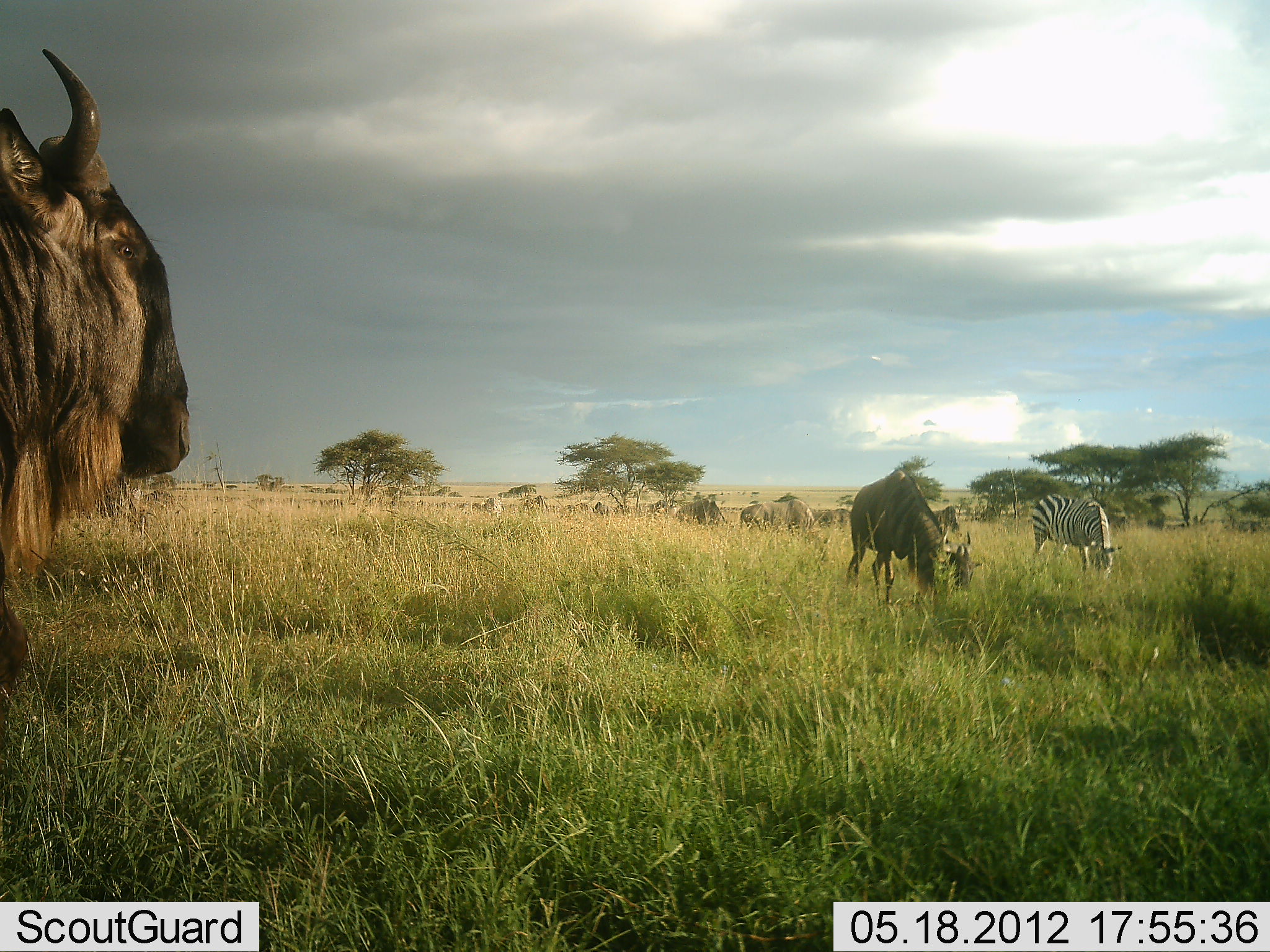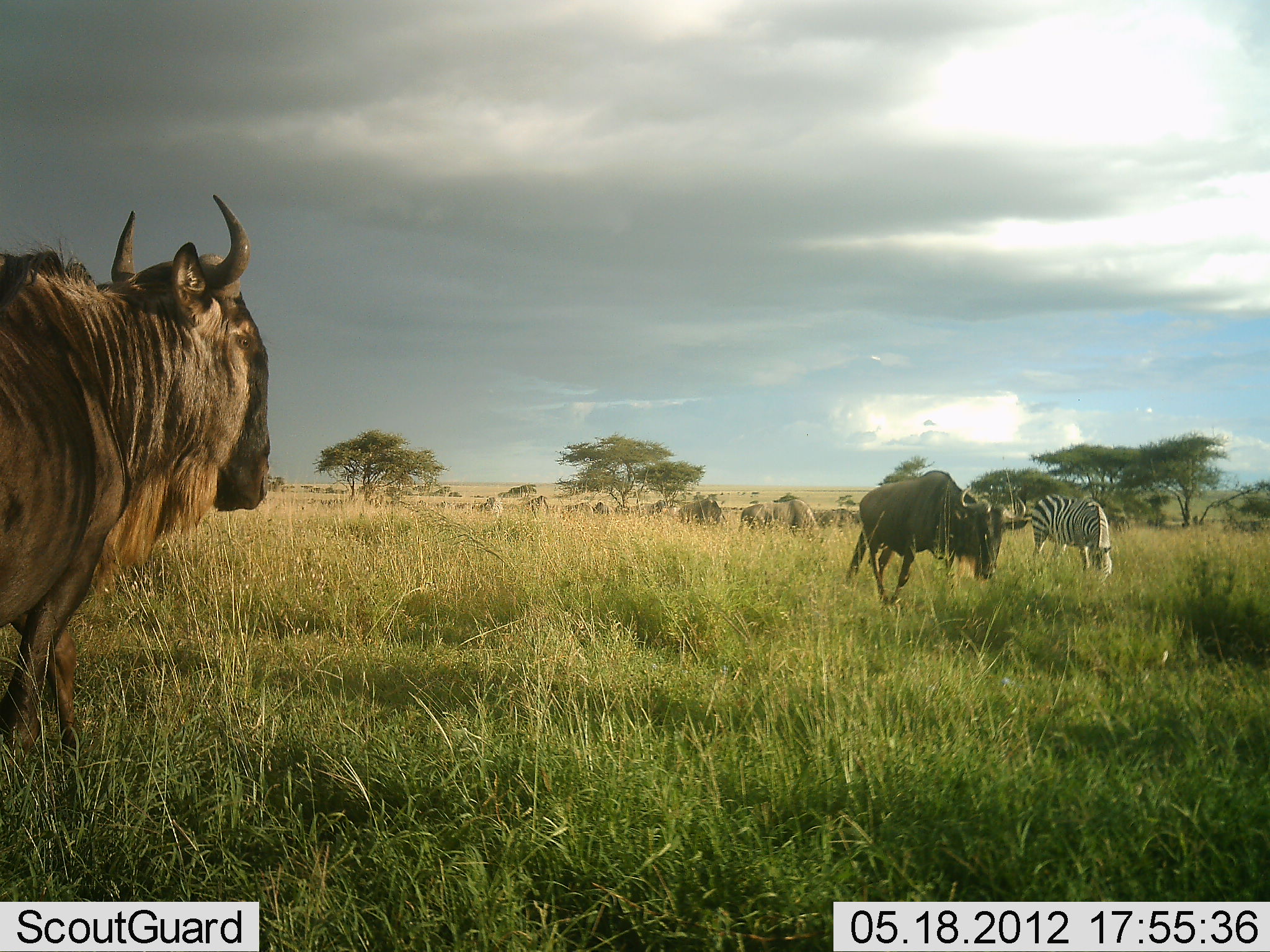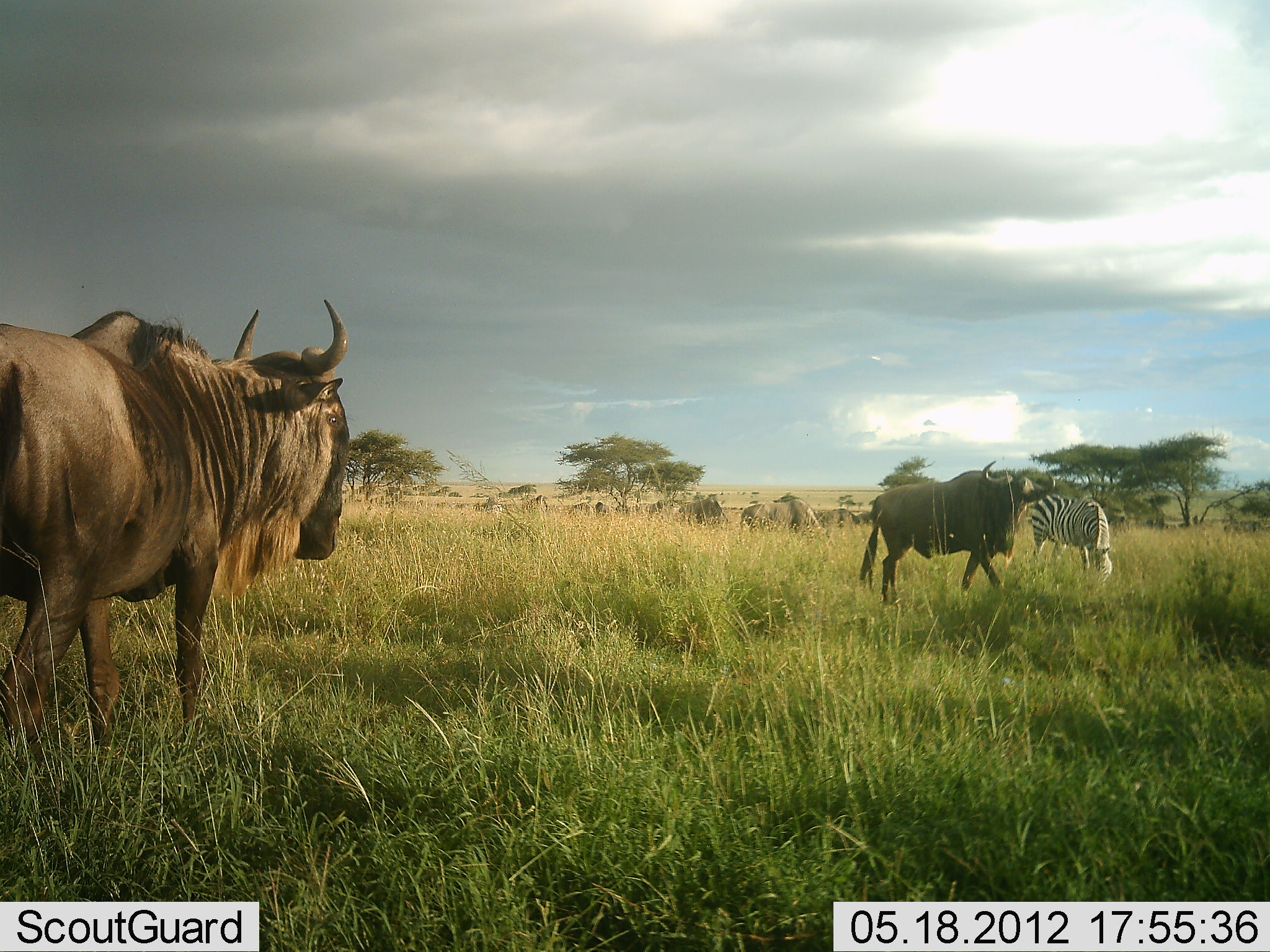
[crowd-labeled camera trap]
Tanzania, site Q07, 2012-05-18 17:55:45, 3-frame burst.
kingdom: Animalia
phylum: Chordata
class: Mammalia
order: Artiodactyla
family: Bovidae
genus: Connochaetes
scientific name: Connochaetes taurinus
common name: blue wildebeest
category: wildebeest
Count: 8.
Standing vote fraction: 36%.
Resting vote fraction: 0%.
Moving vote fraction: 100%.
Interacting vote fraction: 0%.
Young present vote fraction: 0%.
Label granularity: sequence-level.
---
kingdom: Animalia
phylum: Chordata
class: Mammalia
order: Perissodactyla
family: Equidae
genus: Equus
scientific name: Equus quagga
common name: plains zebra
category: zebra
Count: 1.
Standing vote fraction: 0%.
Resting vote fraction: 0%.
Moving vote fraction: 0%.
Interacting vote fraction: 0%.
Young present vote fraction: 0%.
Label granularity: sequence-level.